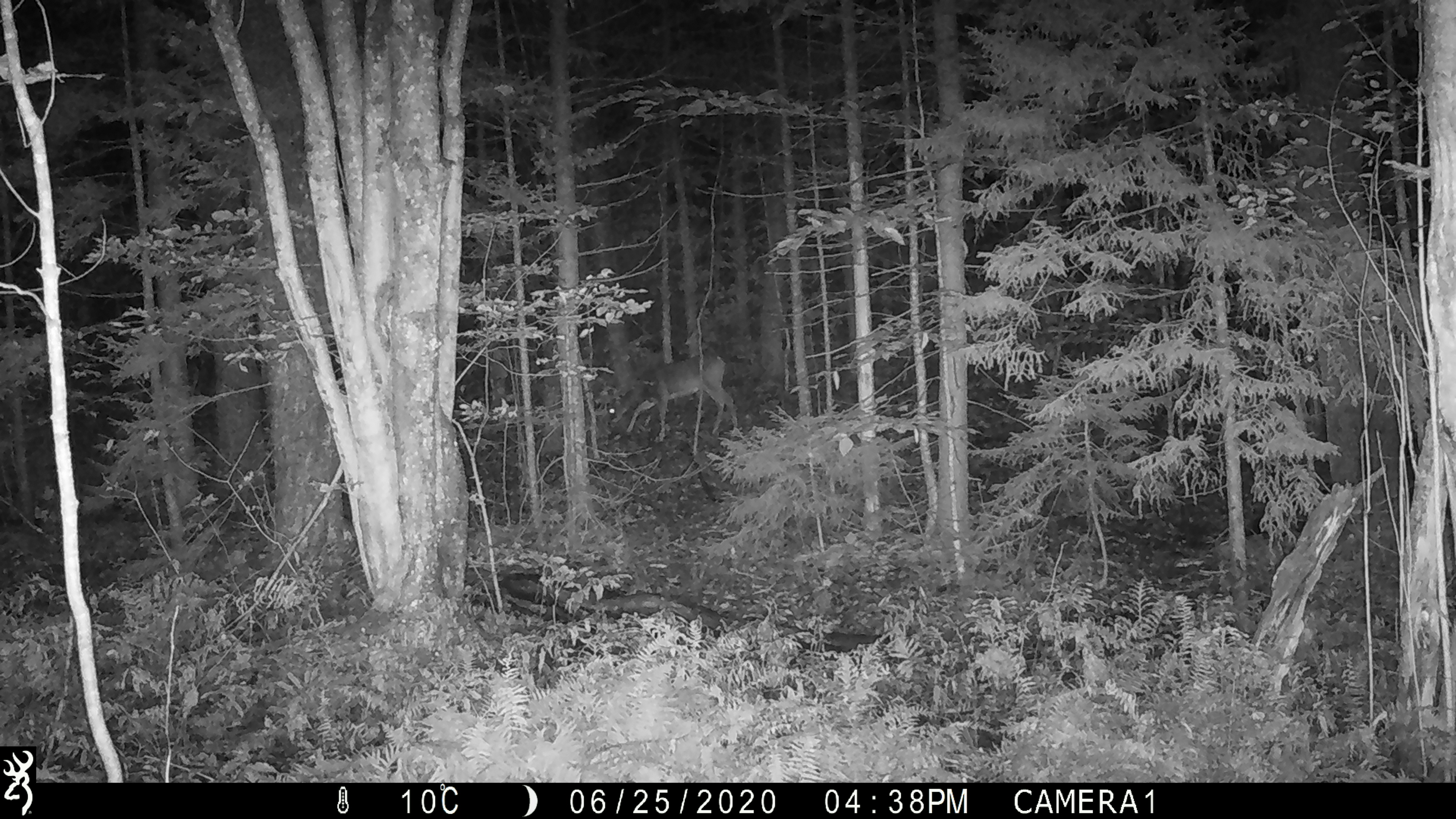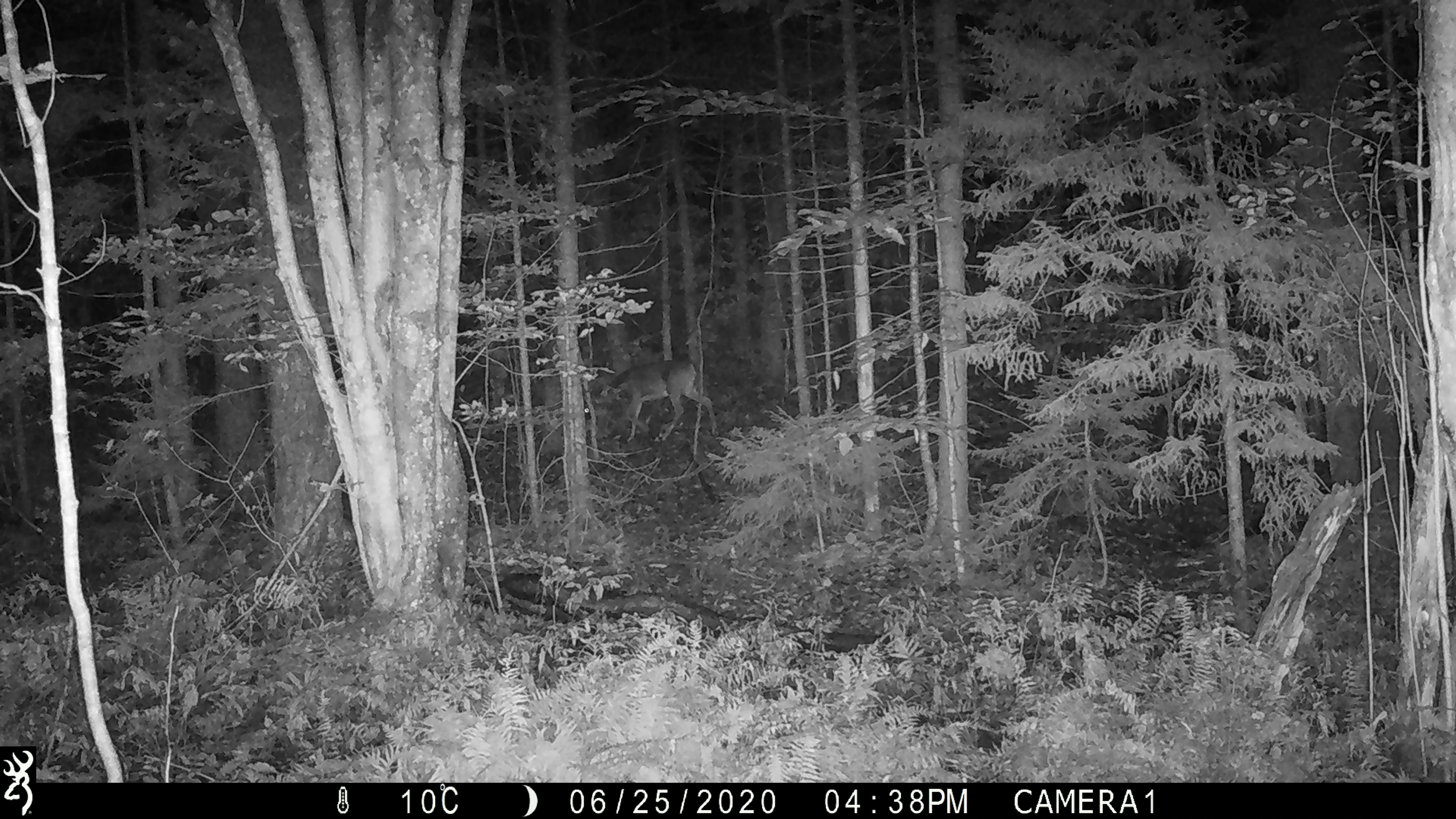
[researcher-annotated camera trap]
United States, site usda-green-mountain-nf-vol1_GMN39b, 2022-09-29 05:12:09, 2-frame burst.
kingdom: Animalia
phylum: Chordata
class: Mammalia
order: Artiodactyla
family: Cervidae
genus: Odocoileus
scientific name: Odocoileus virginianus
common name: white-tailed deer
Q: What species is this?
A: White-tailed deer (Odocoileus virginianus).